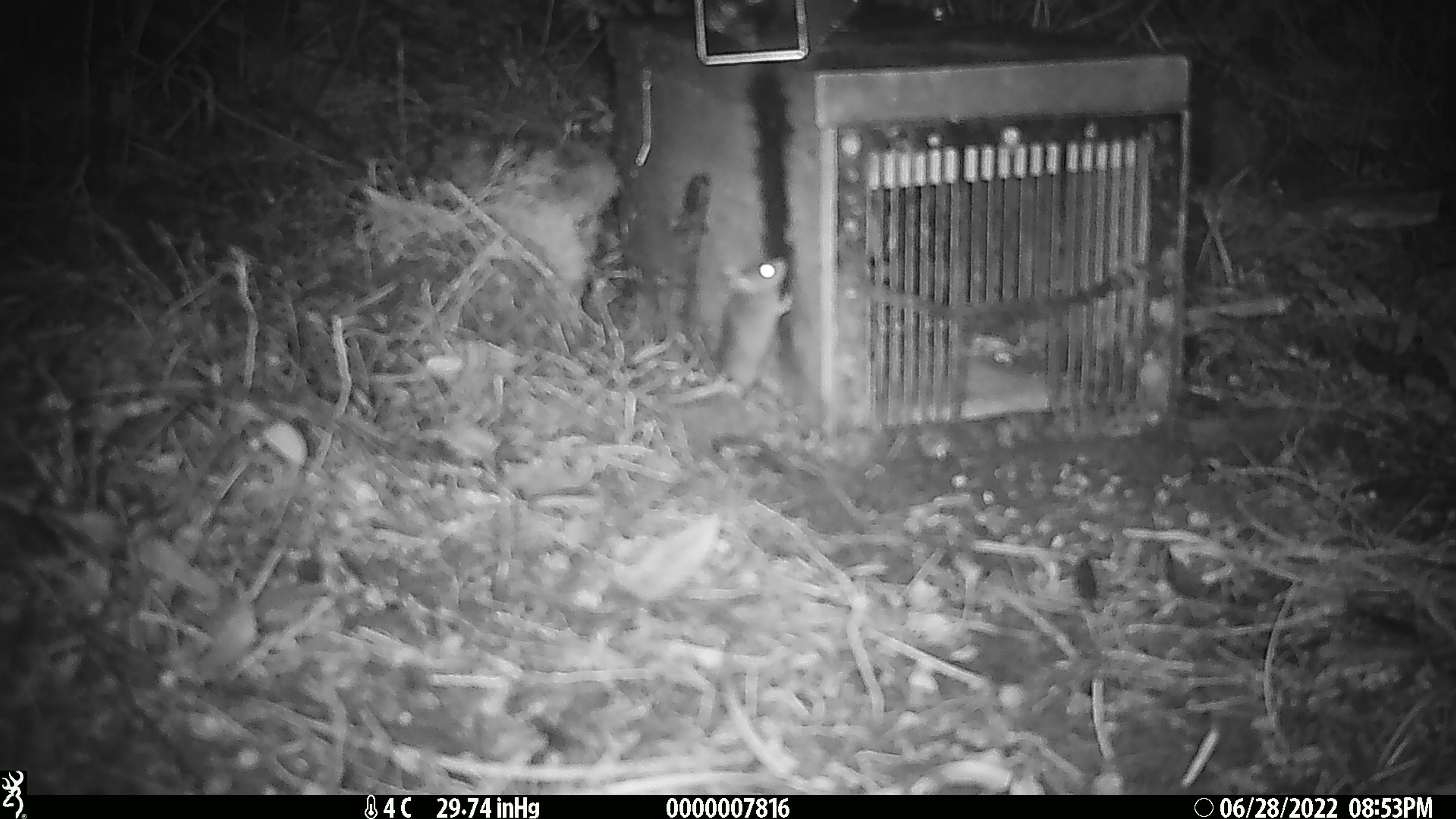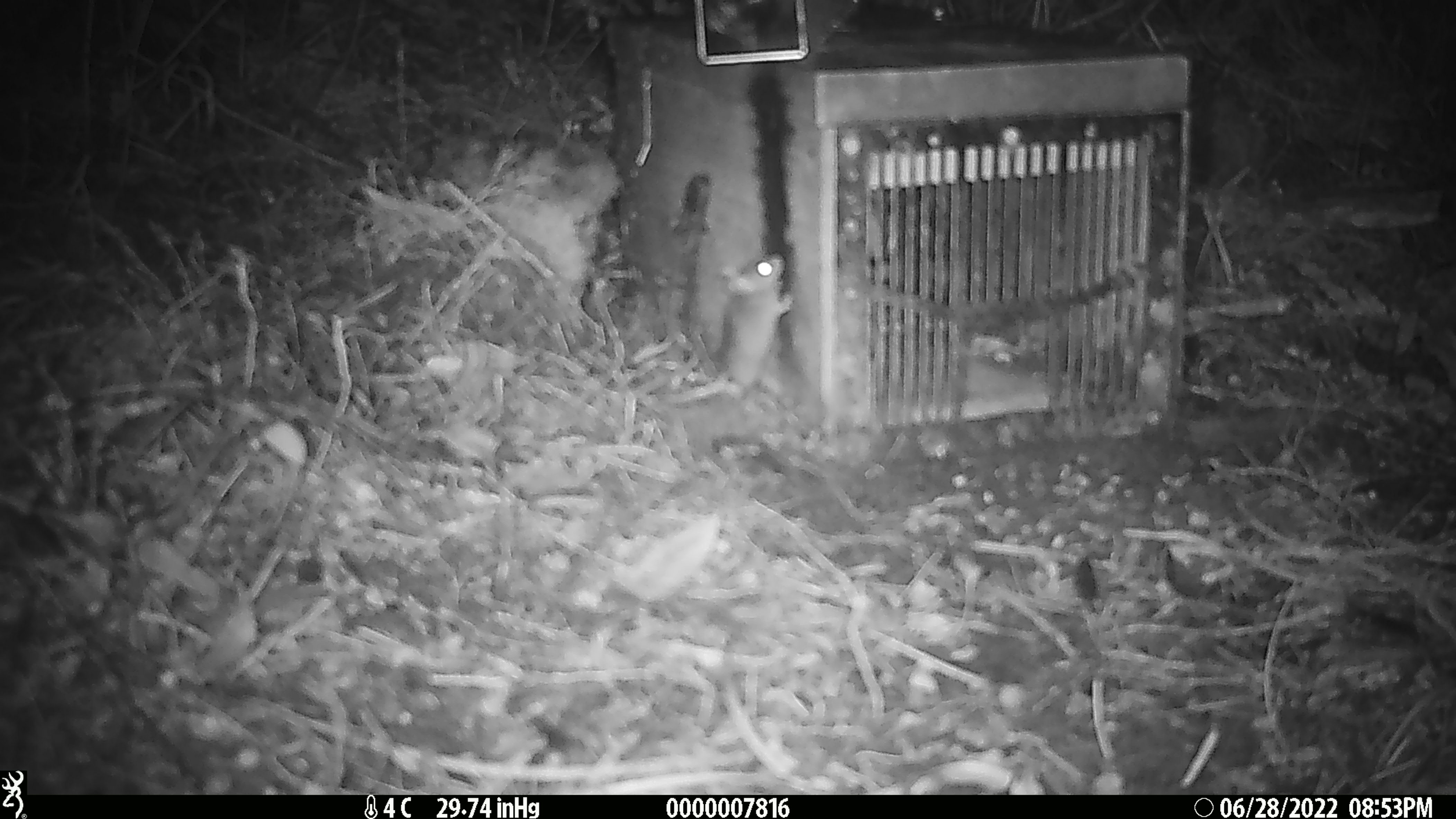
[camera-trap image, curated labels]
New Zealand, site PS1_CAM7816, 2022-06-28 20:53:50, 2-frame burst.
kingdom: Animalia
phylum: Chordata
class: Mammalia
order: Rodentia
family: Muridae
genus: Mus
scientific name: Mus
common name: mouse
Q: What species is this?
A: Mouse (Mus).